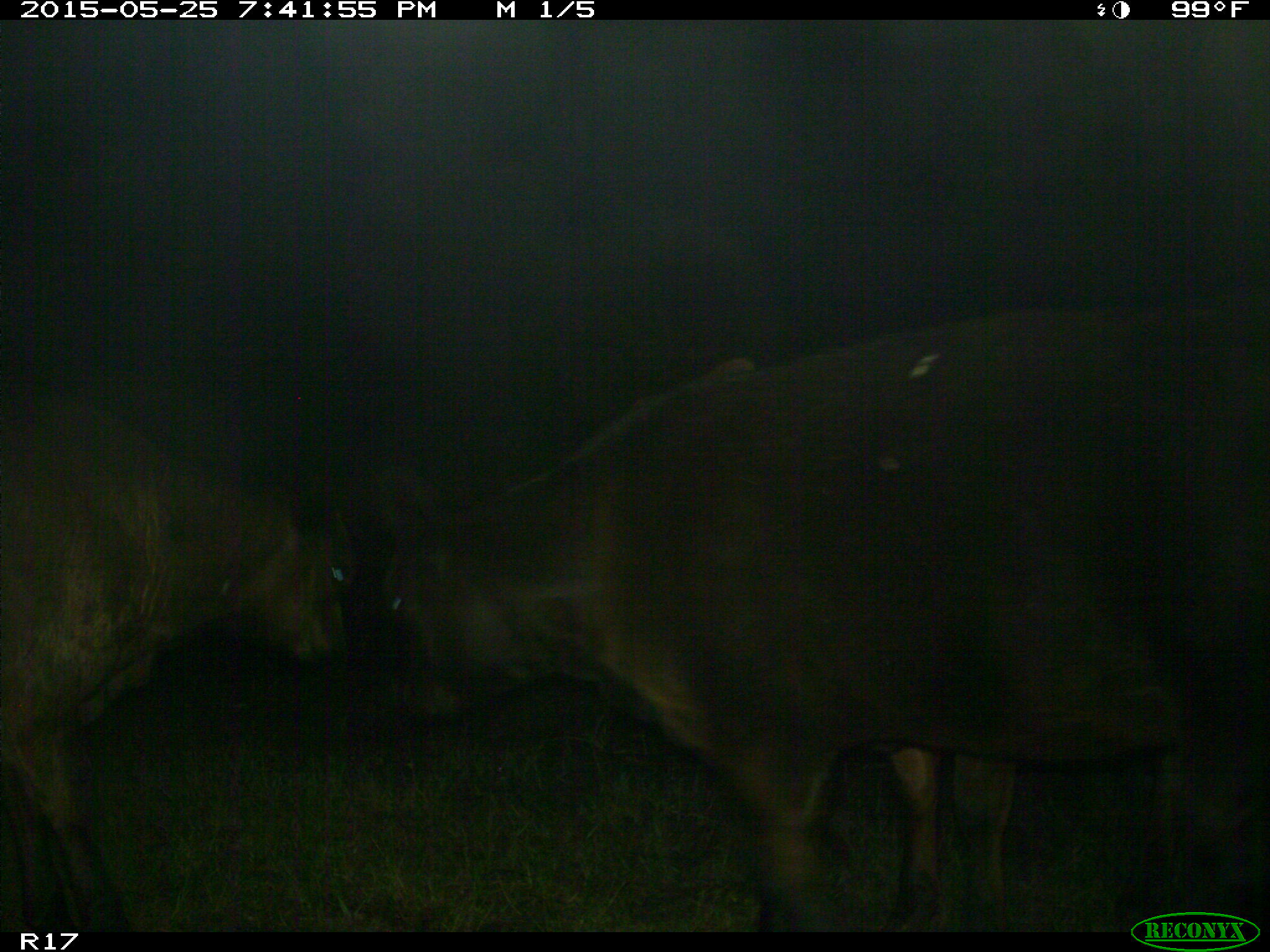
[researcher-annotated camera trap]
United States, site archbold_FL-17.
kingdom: Animalia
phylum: Chordata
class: Mammalia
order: Artiodactyla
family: Bovidae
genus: Bos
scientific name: Bos taurus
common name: domestic cow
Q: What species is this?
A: Bos taurus (domestic cow).